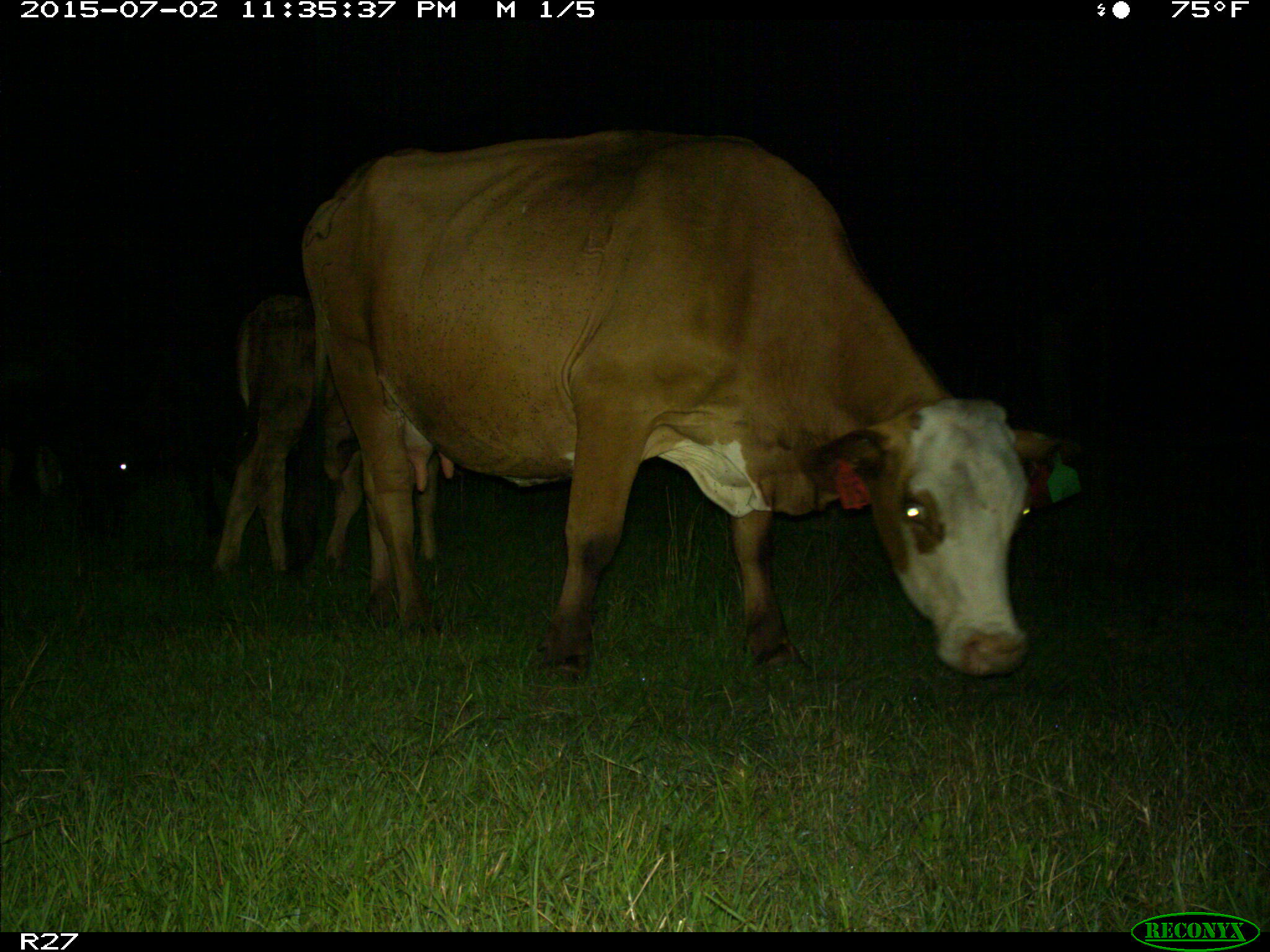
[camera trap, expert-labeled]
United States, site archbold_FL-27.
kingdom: Animalia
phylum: Chordata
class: Mammalia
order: Artiodactyla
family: Bovidae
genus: Bos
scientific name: Bos taurus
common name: domestic cow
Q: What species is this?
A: Bos taurus (domestic cow).